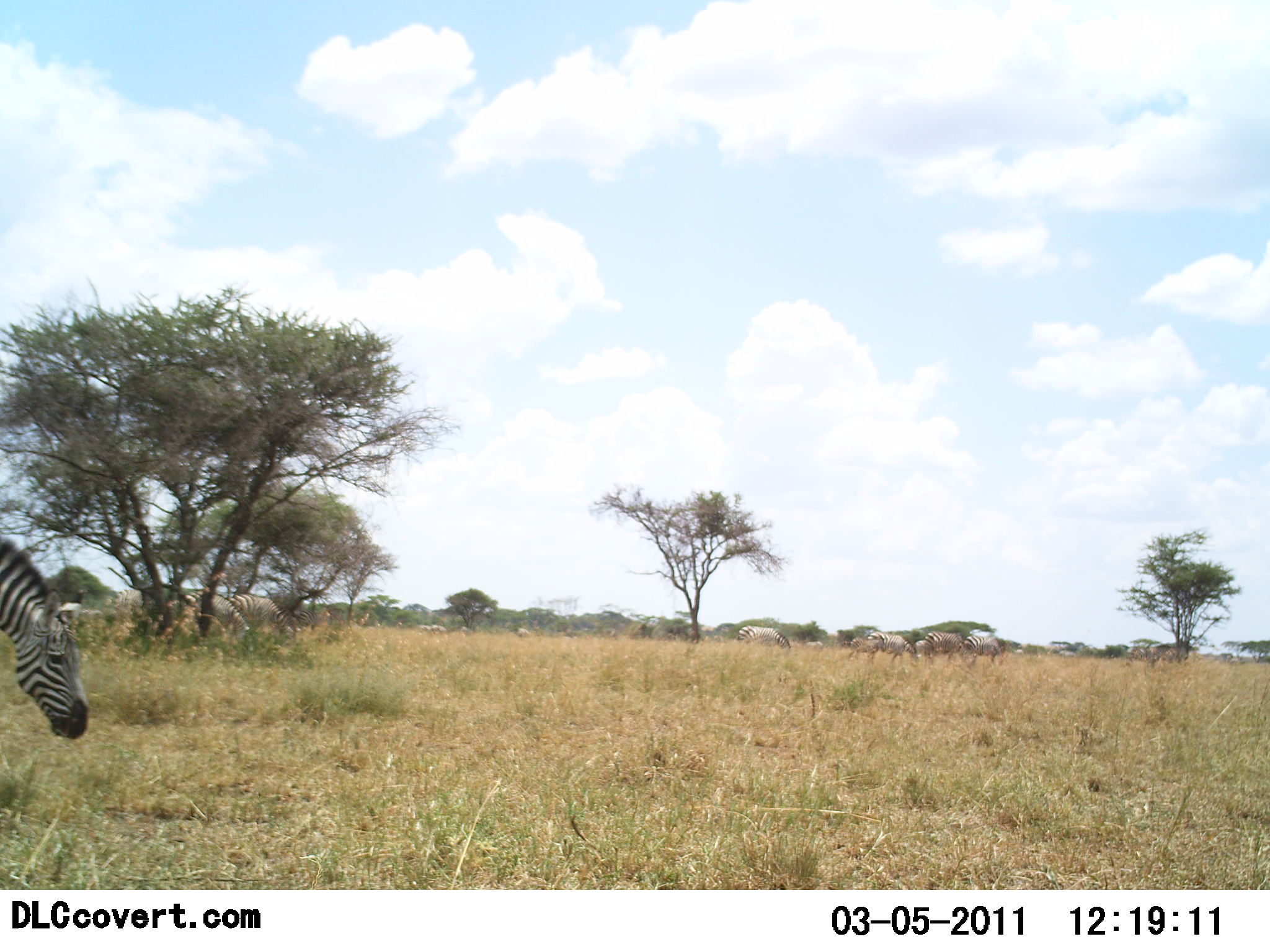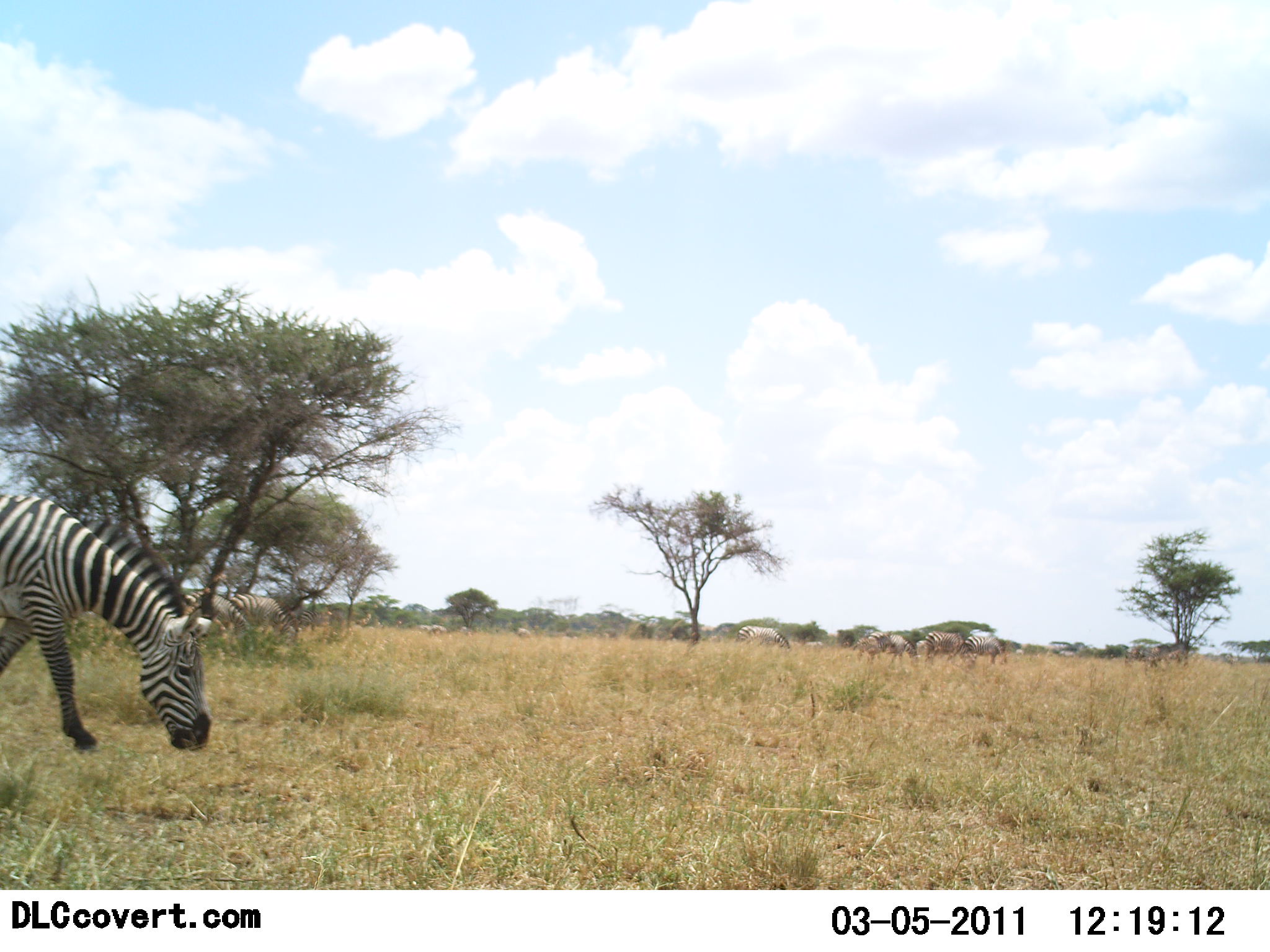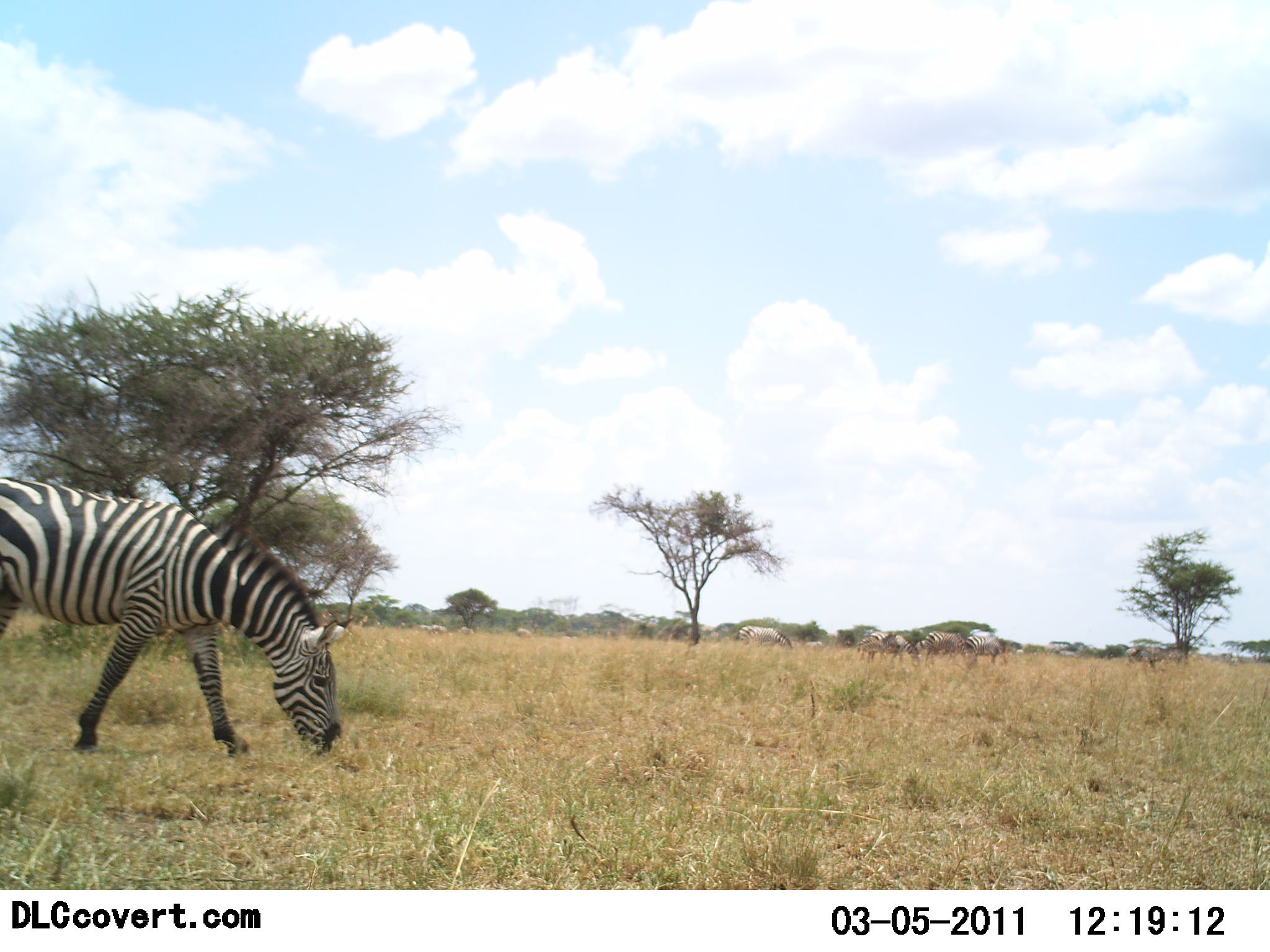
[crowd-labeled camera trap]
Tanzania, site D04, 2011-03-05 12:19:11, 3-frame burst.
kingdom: Animalia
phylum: Chordata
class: Mammalia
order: Perissodactyla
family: Equidae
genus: Equus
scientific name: Equus quagga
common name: plains zebra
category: zebra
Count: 1.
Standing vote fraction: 18%.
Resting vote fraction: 0%.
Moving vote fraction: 82%.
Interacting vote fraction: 0%.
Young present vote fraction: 27%.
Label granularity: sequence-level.